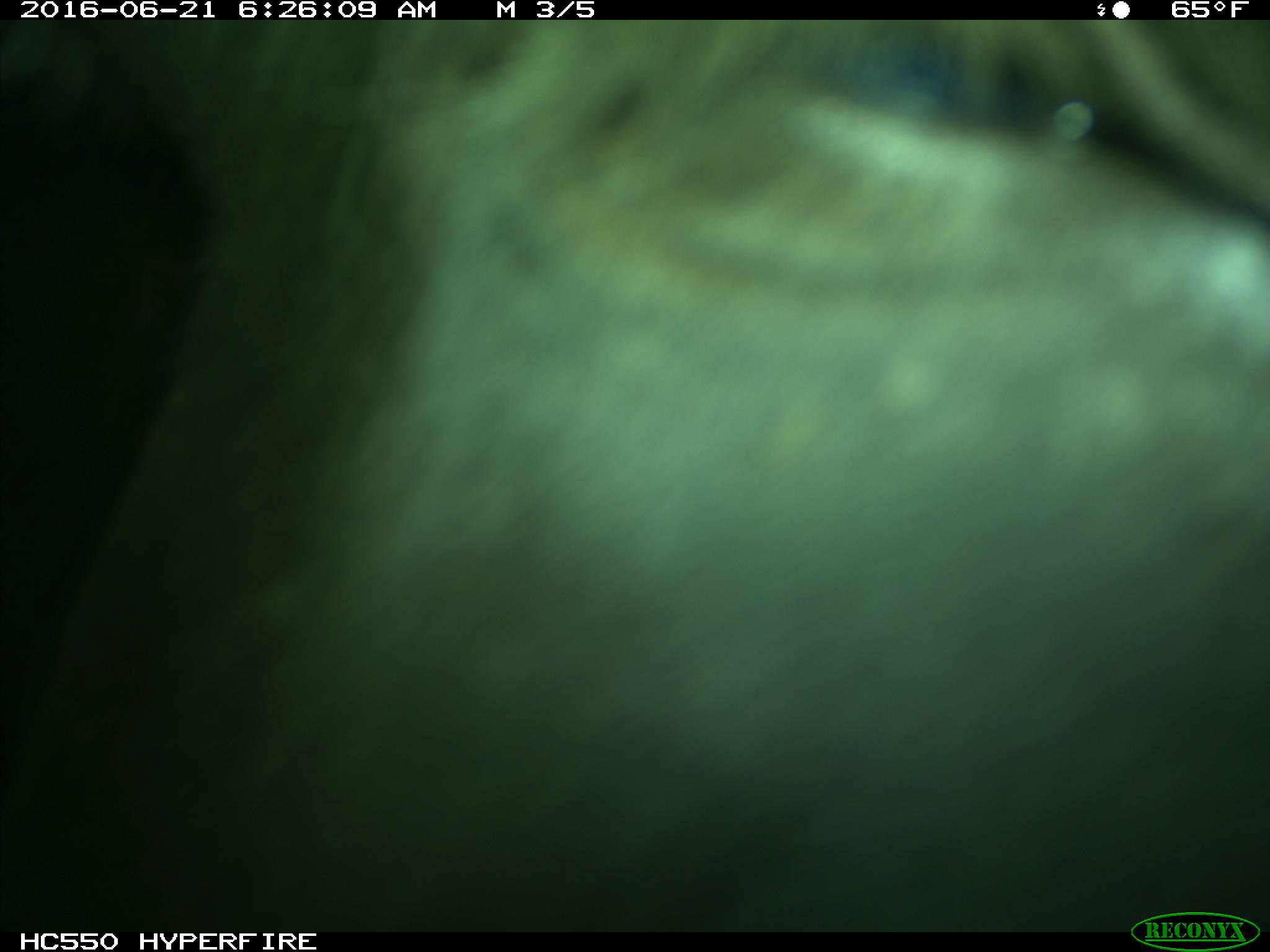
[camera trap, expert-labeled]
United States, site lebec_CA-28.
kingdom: Animalia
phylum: Chordata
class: Mammalia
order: Artiodactyla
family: Bovidae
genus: Bos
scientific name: Bos taurus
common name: domestic cow